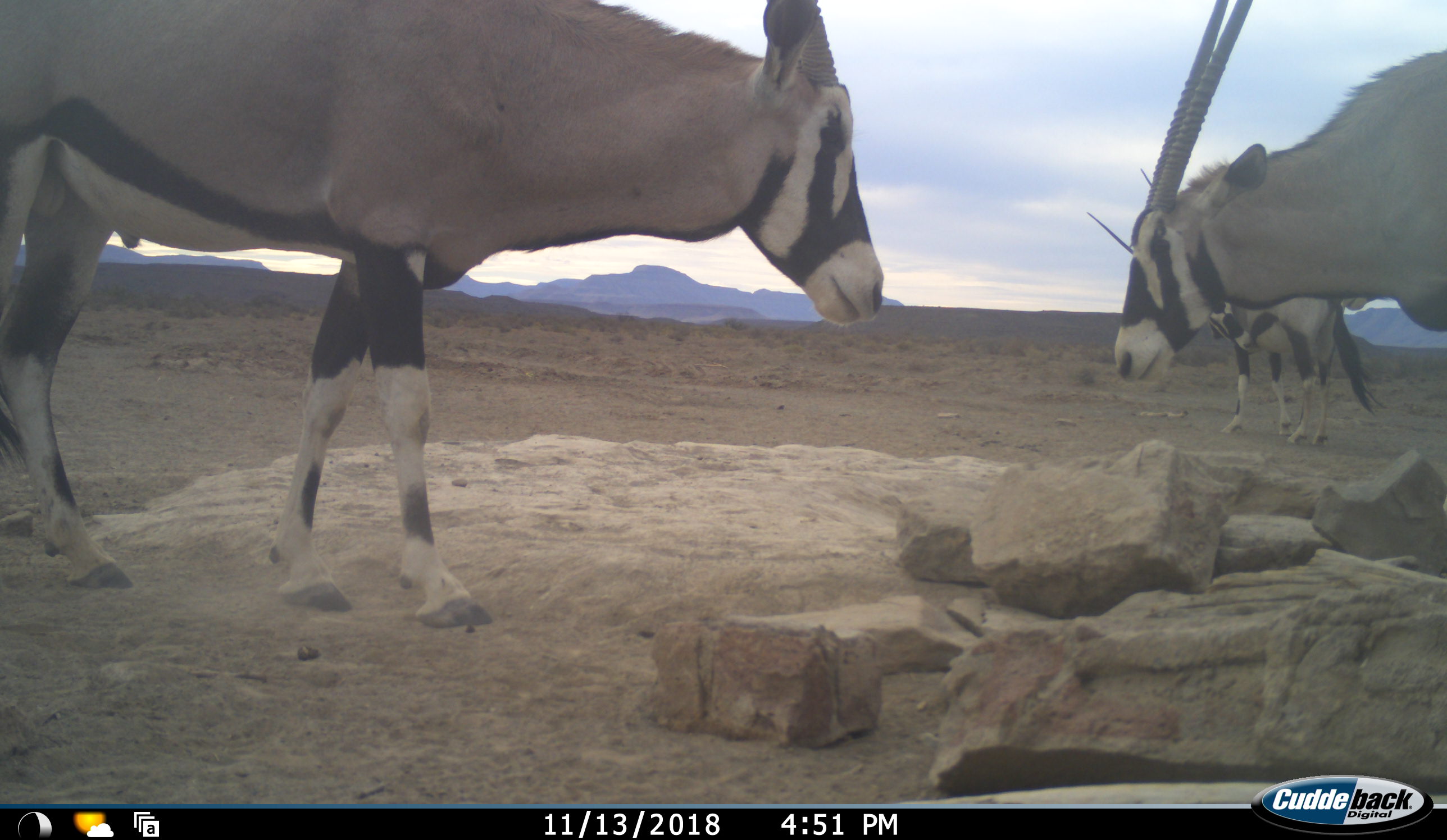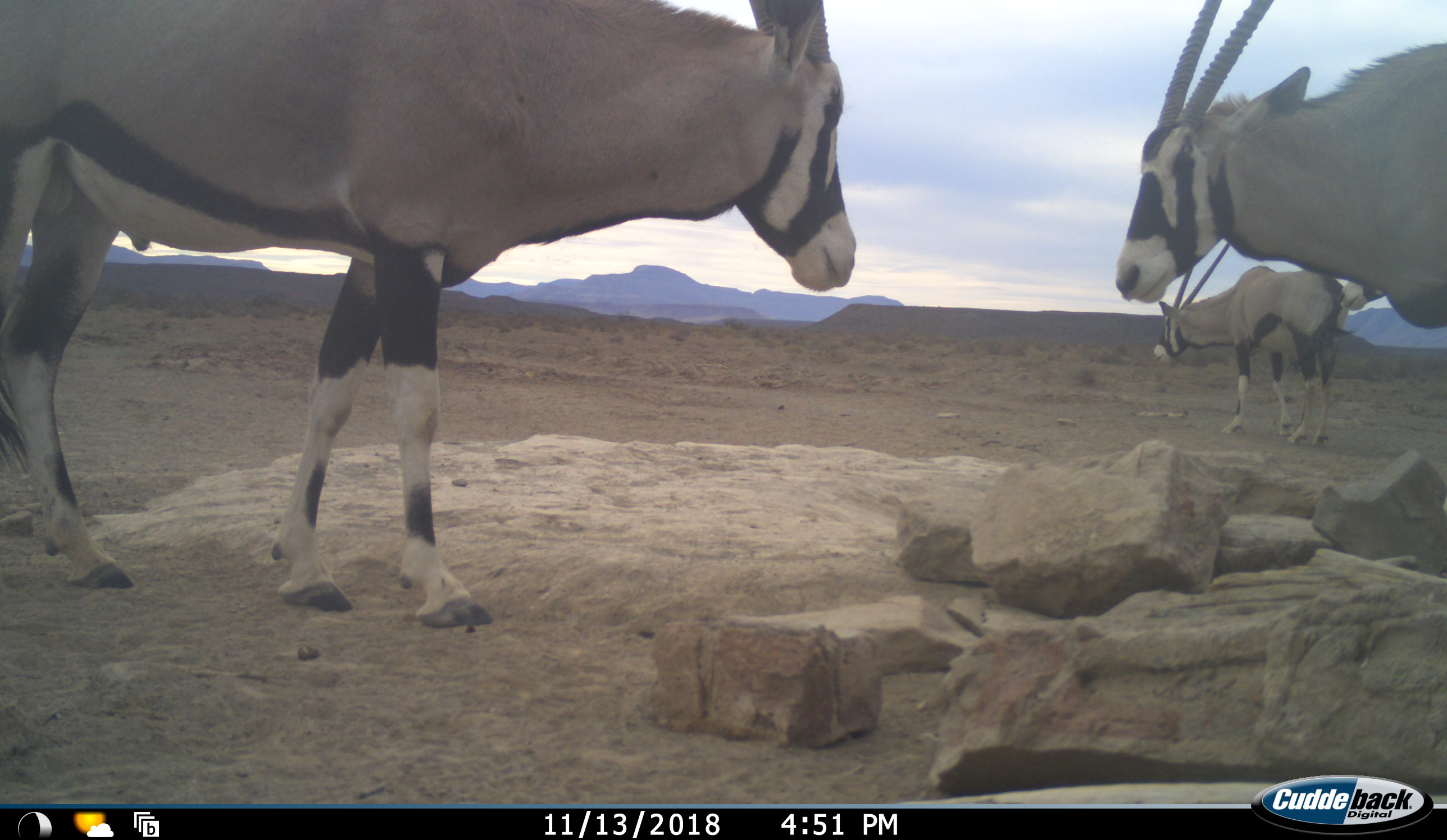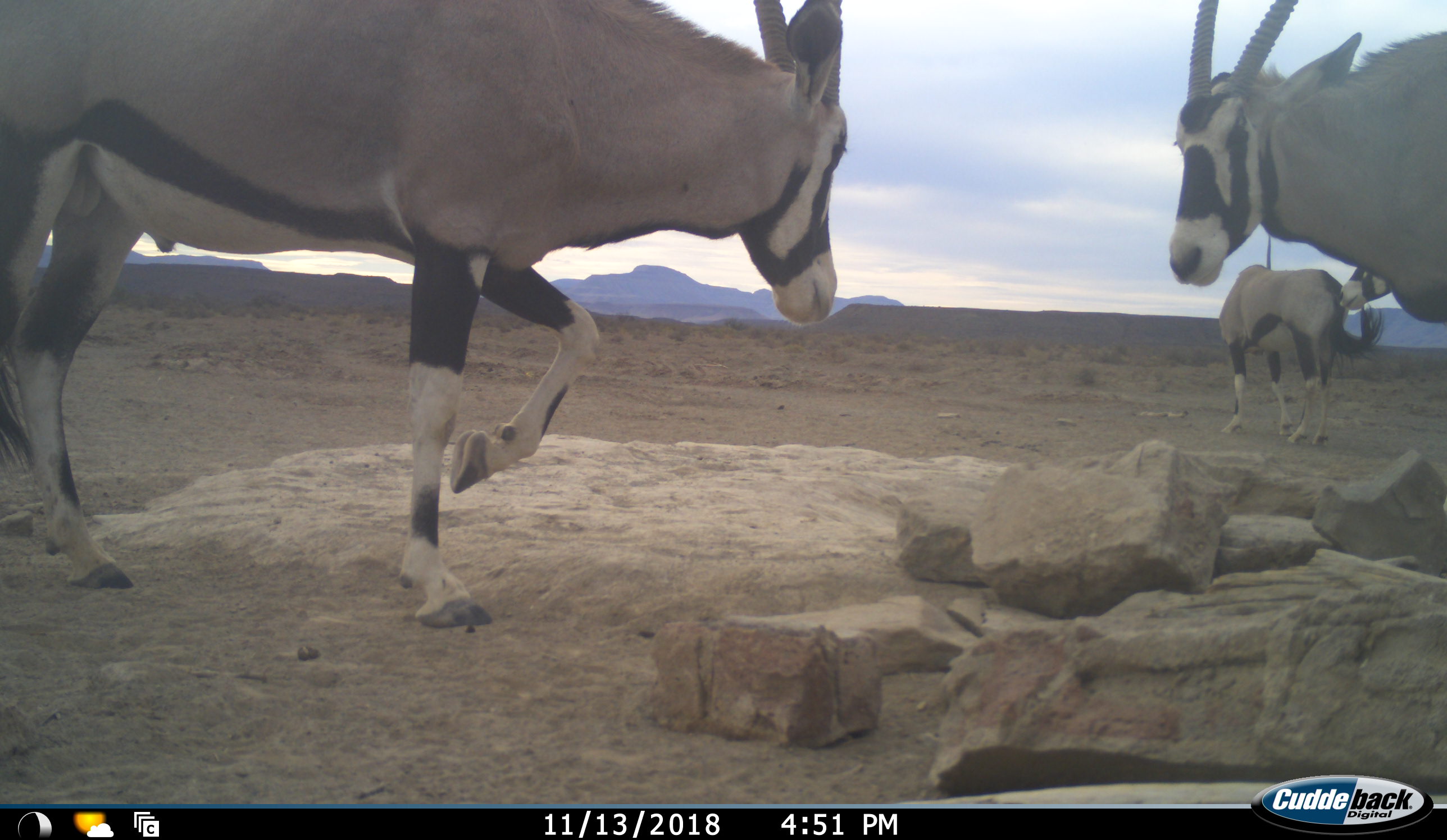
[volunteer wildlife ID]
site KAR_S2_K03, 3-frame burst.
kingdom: Animalia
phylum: Chordata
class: Mammalia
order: Artiodactyla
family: Bovidae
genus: Oryx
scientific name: Oryx gazella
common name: gemsbok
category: oryx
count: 4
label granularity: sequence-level